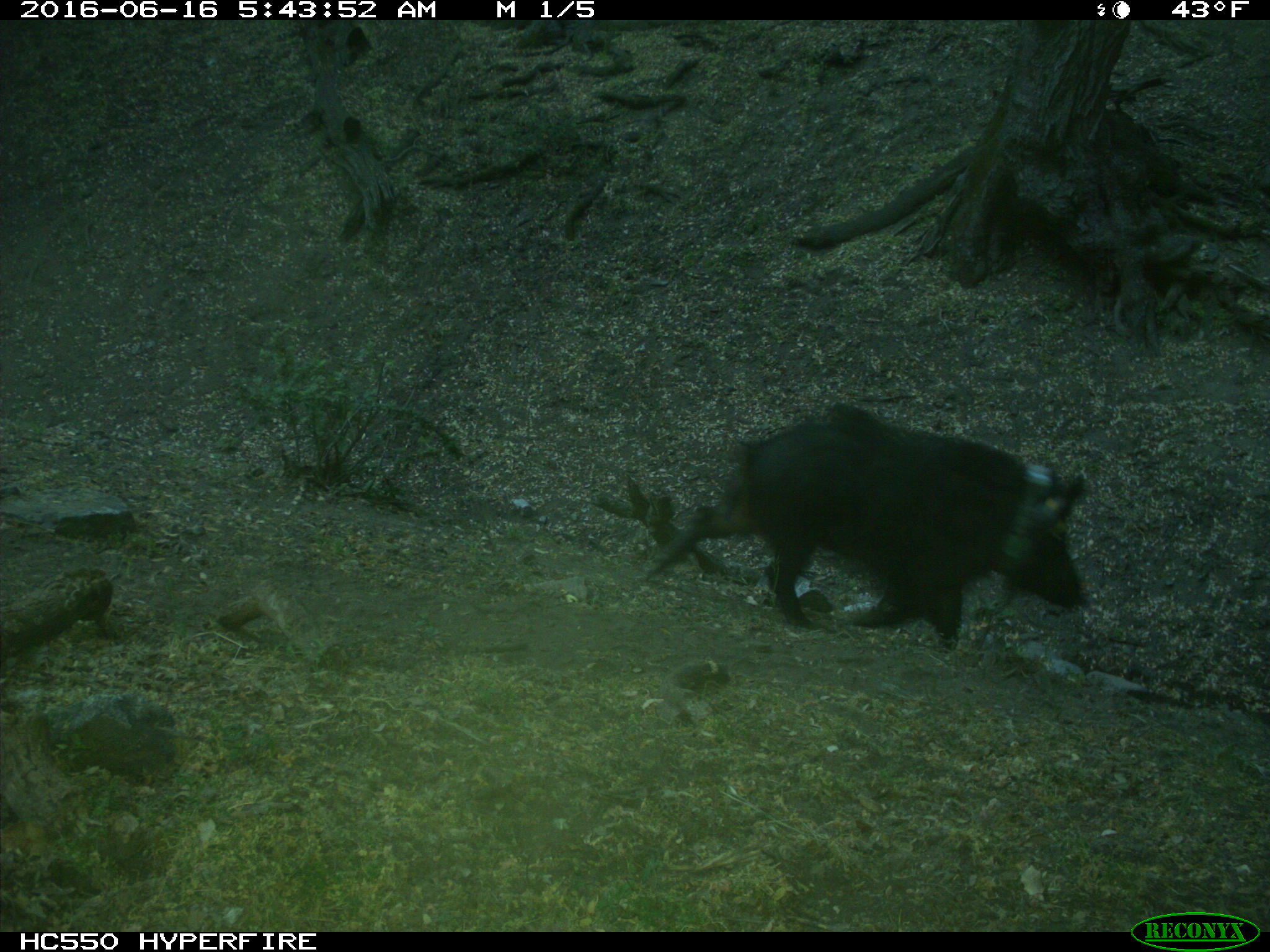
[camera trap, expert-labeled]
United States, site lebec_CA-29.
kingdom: Animalia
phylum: Chordata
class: Mammalia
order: Artiodactyla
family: Suidae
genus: Sus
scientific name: Sus scrofa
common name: wild boar